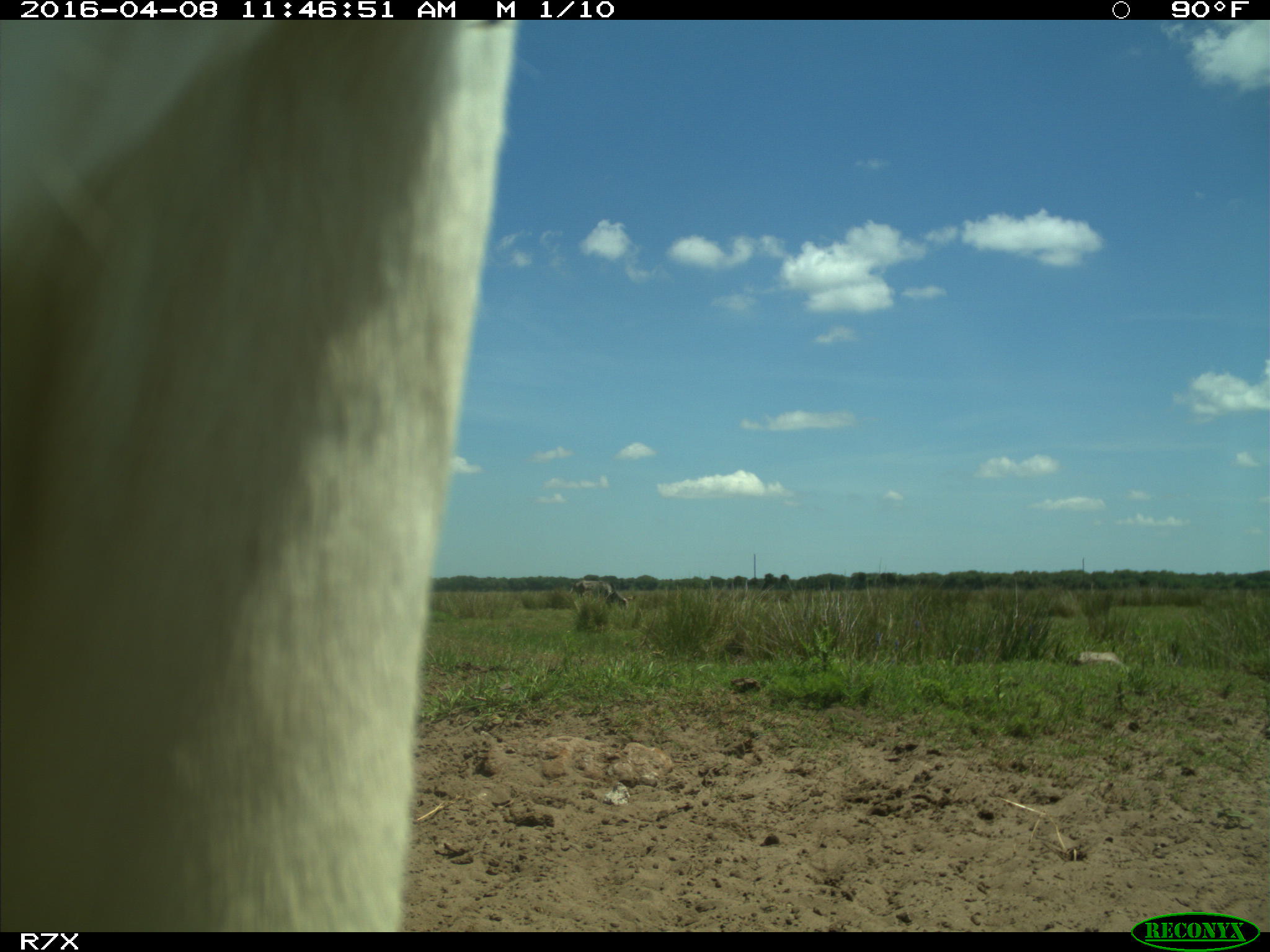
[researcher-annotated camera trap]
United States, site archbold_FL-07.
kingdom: Animalia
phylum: Chordata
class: Mammalia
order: Artiodactyla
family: Bovidae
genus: Bos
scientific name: Bos taurus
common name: domestic cow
Bos taurus (domestic cow).